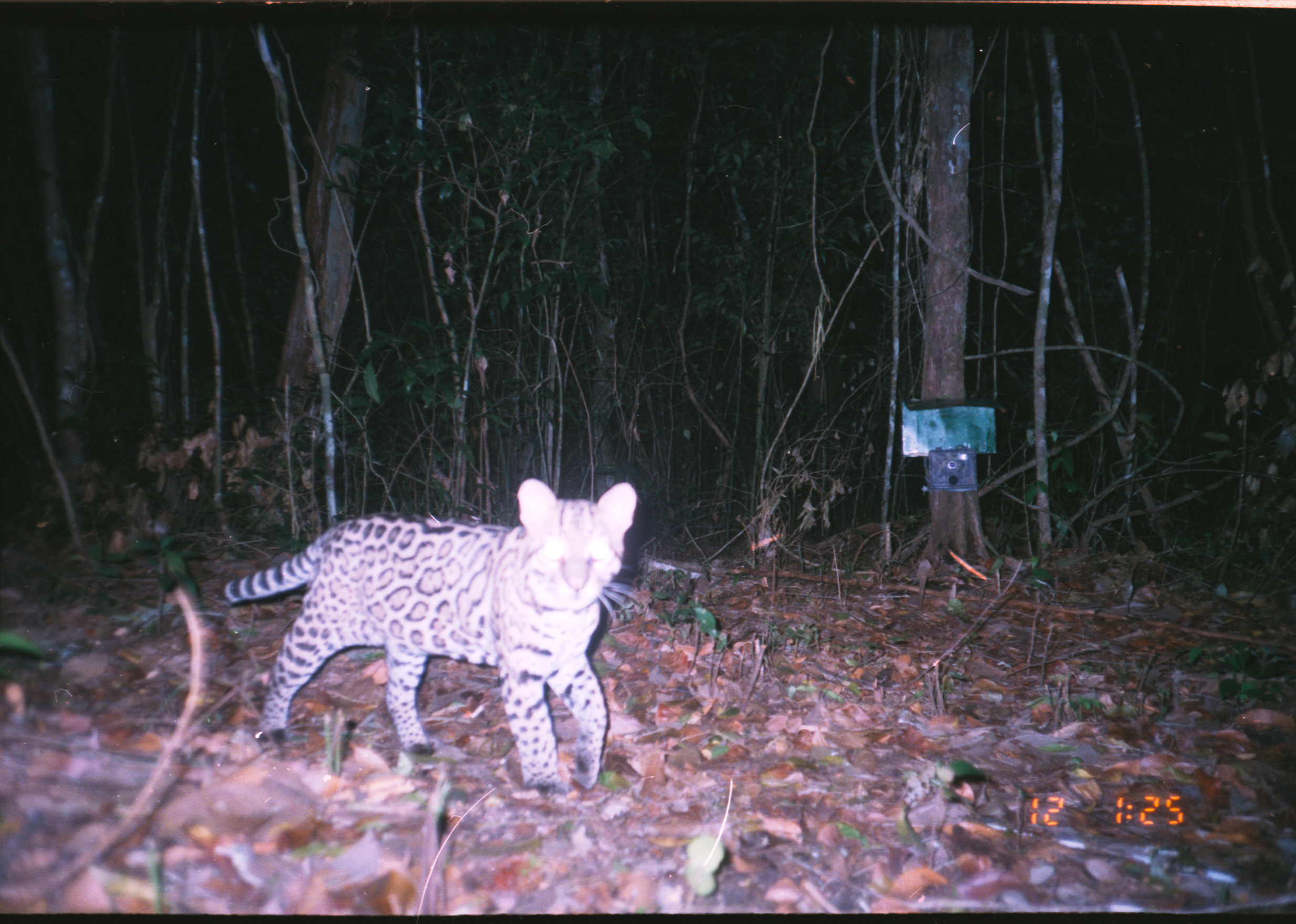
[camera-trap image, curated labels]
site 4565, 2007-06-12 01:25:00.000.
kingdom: Animalia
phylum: Chordata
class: Mammalia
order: Carnivora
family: Felidae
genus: Leopardus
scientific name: Leopardus pardalis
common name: ocelot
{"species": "Leopardus pardalis (ocelot)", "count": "1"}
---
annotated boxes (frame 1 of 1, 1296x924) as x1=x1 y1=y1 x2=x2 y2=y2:
leopardus pardalis: x1=221 y1=477 x2=637 y2=797